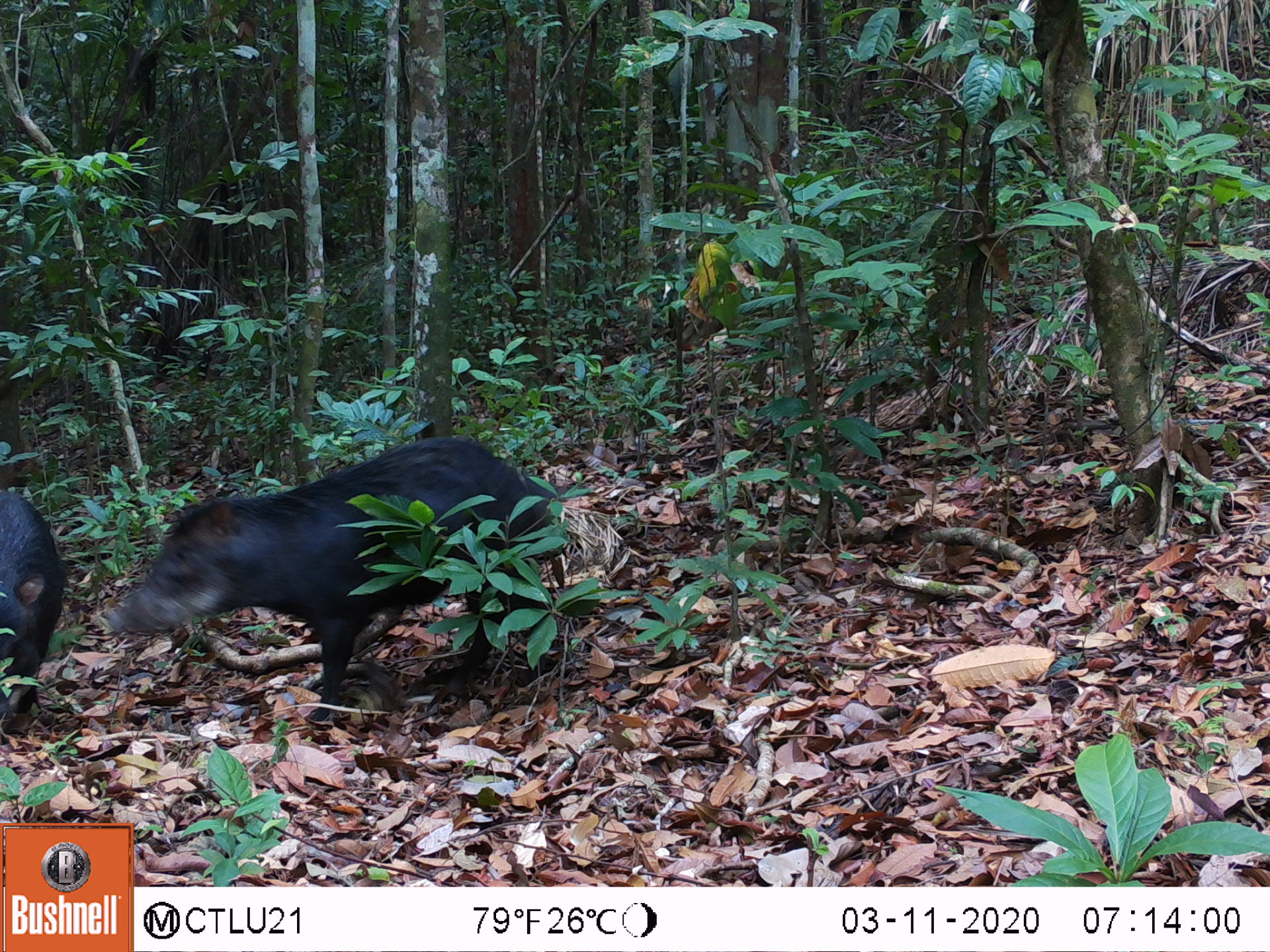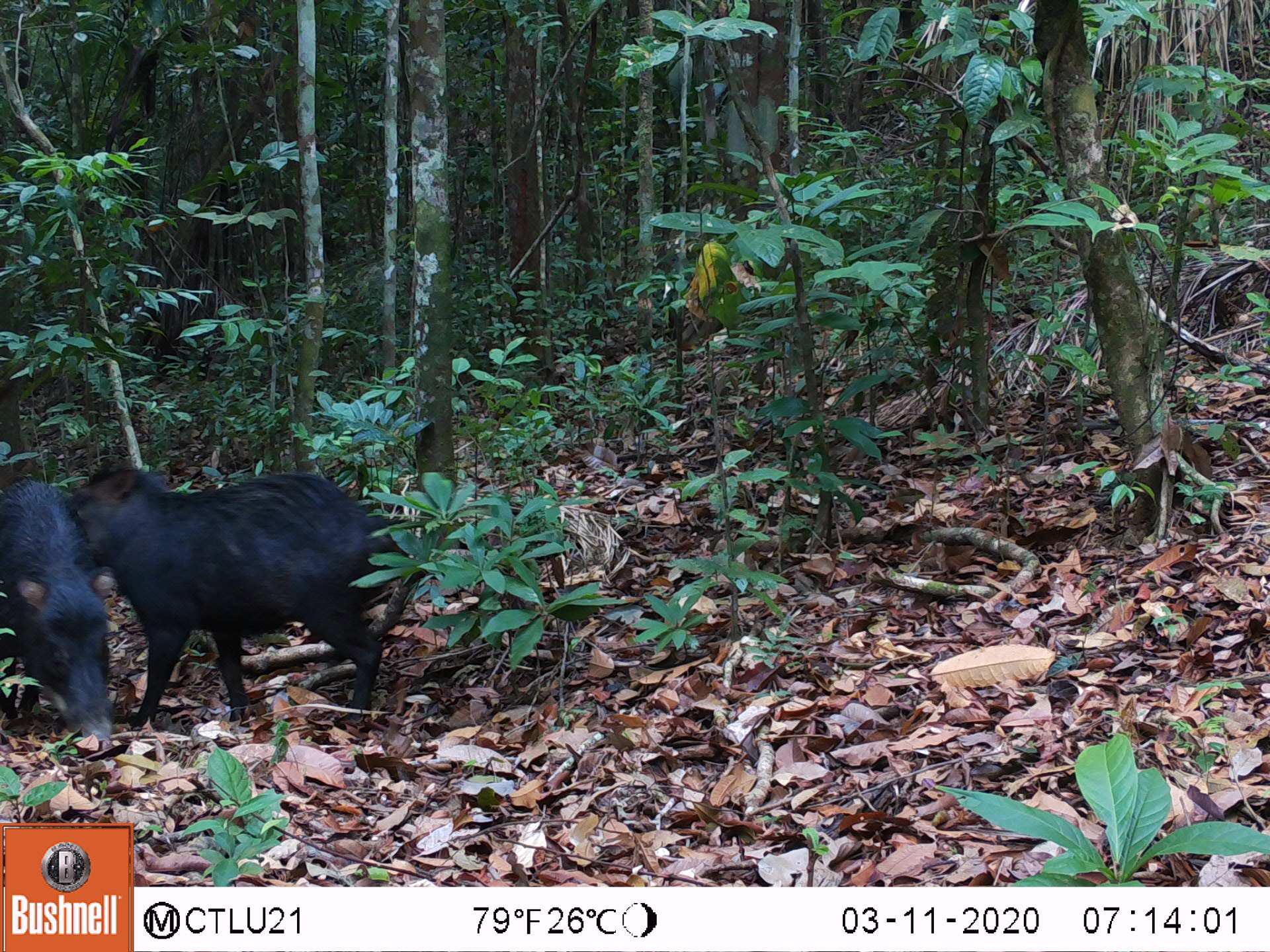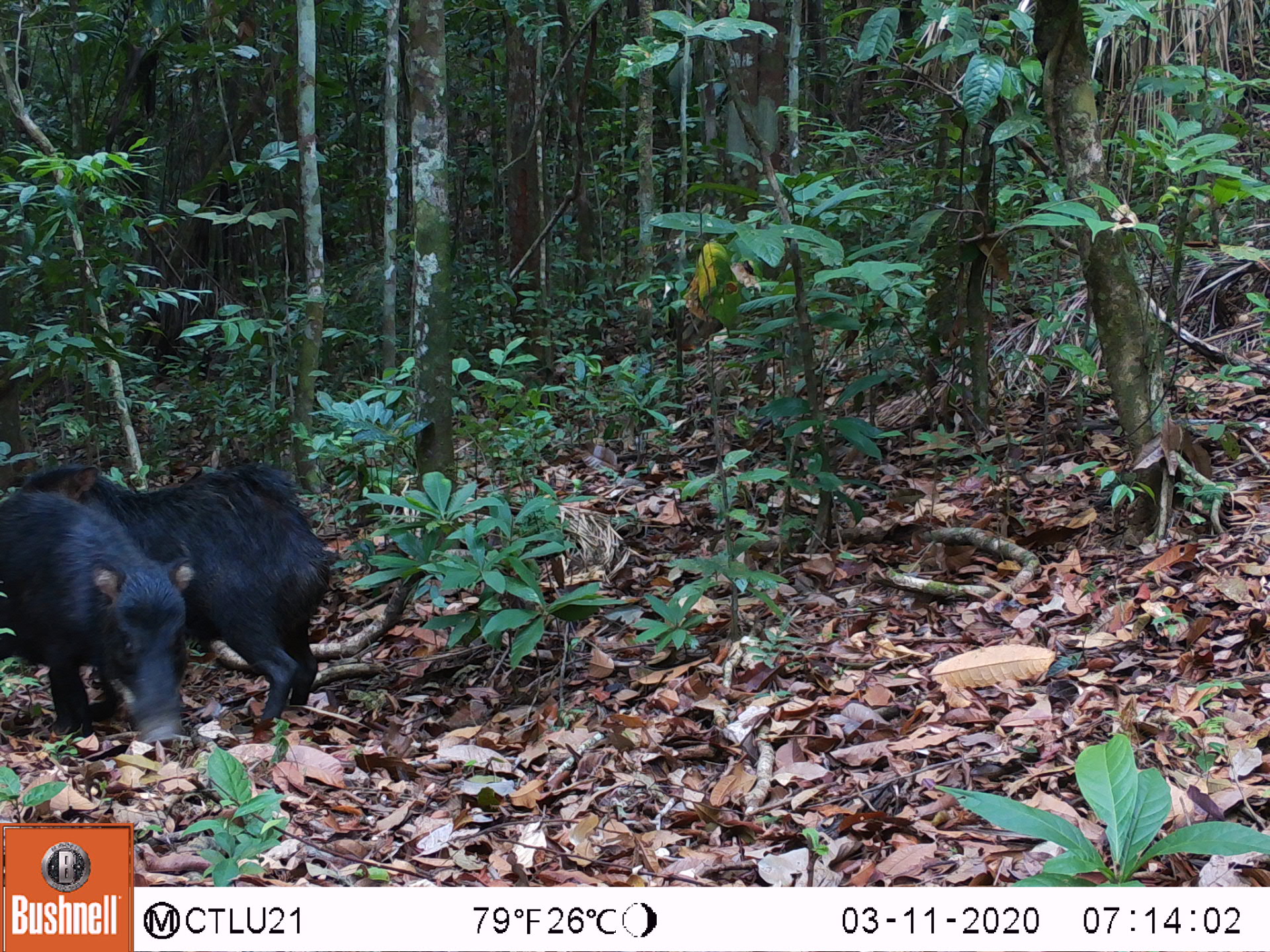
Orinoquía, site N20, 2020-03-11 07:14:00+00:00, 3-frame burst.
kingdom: Animalia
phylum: Chordata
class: Mammalia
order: Artiodactyla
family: Tayassuidae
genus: Tayassu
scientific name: Tayassu pecari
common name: white-lipped peccary